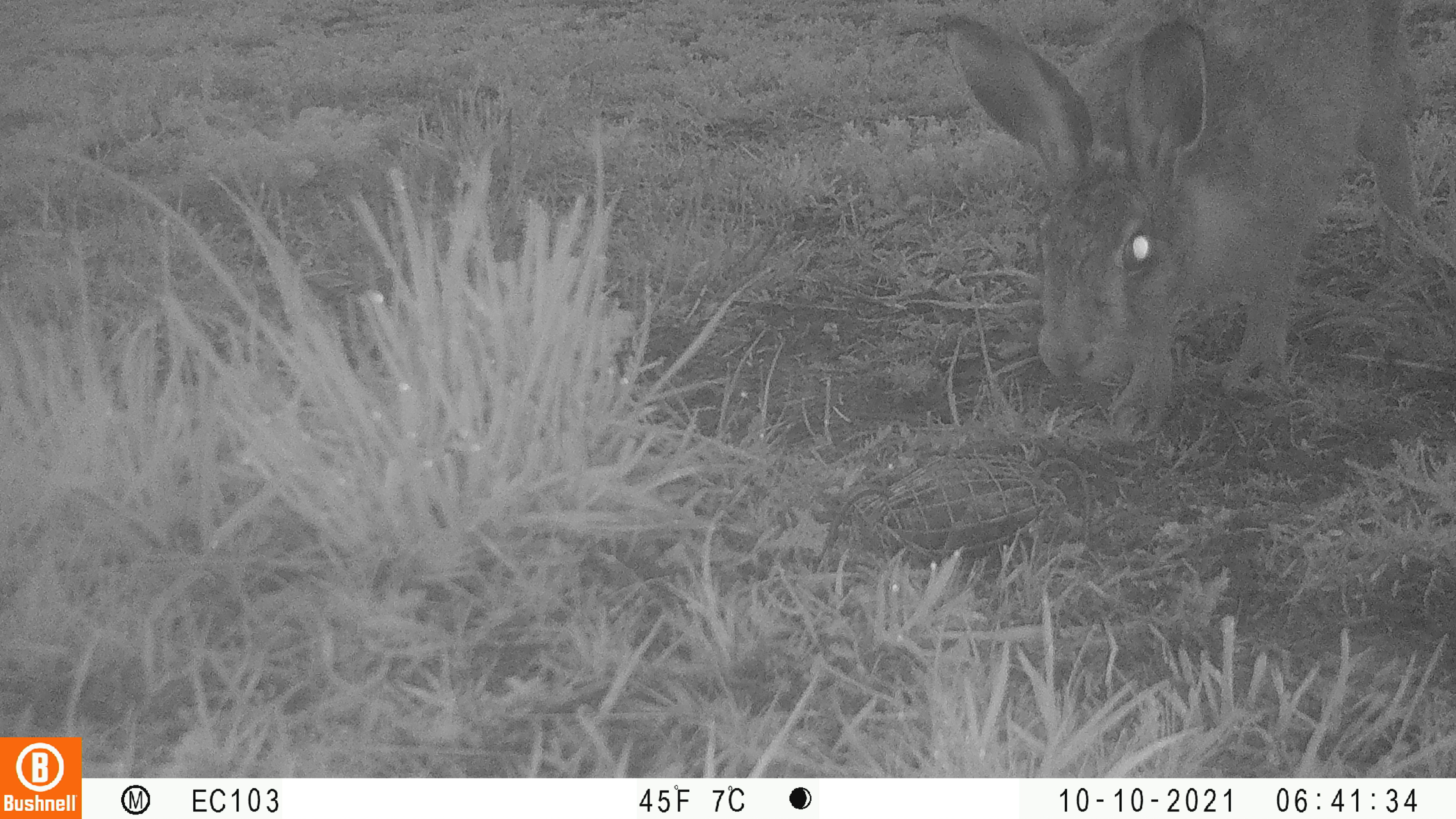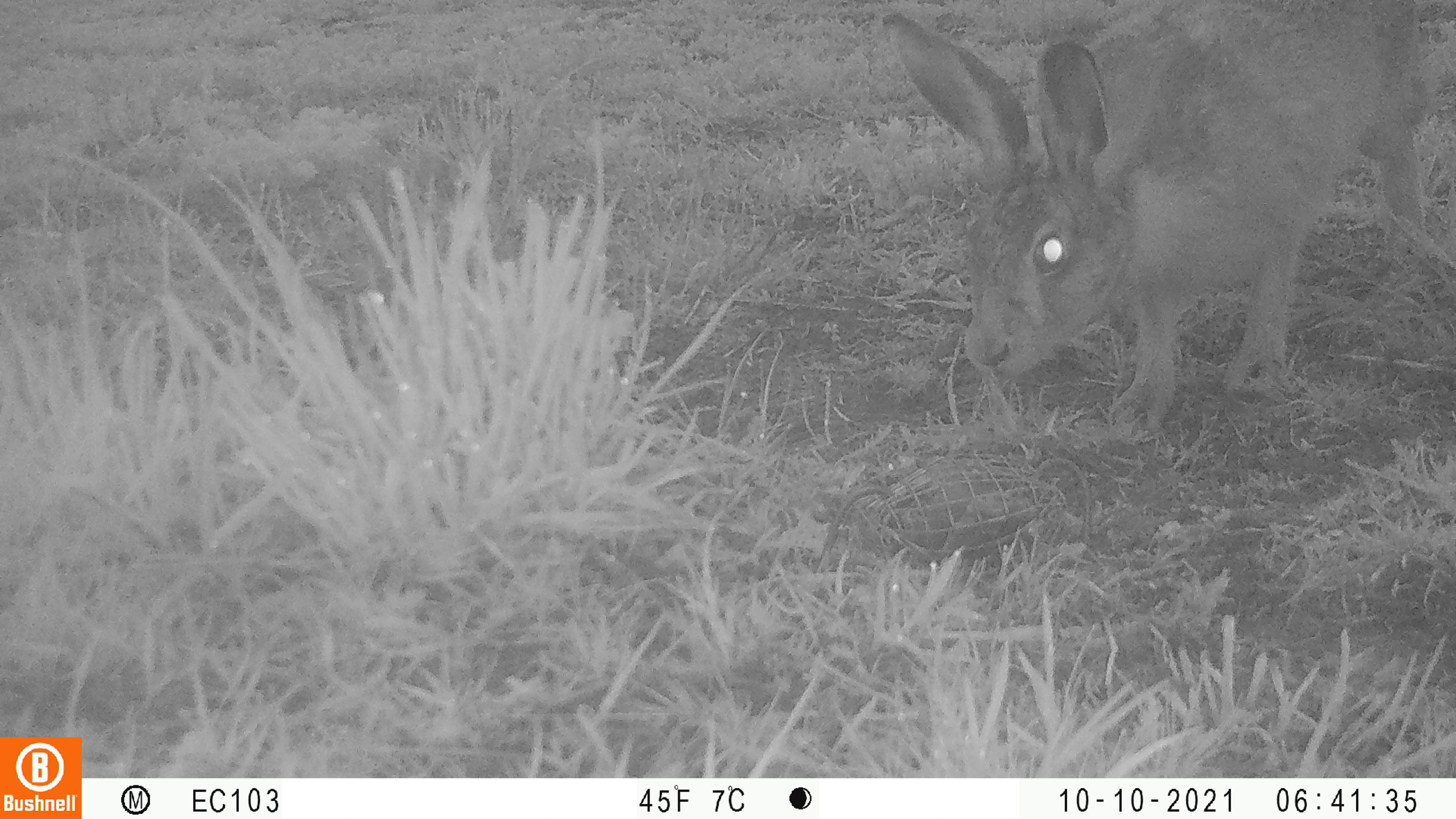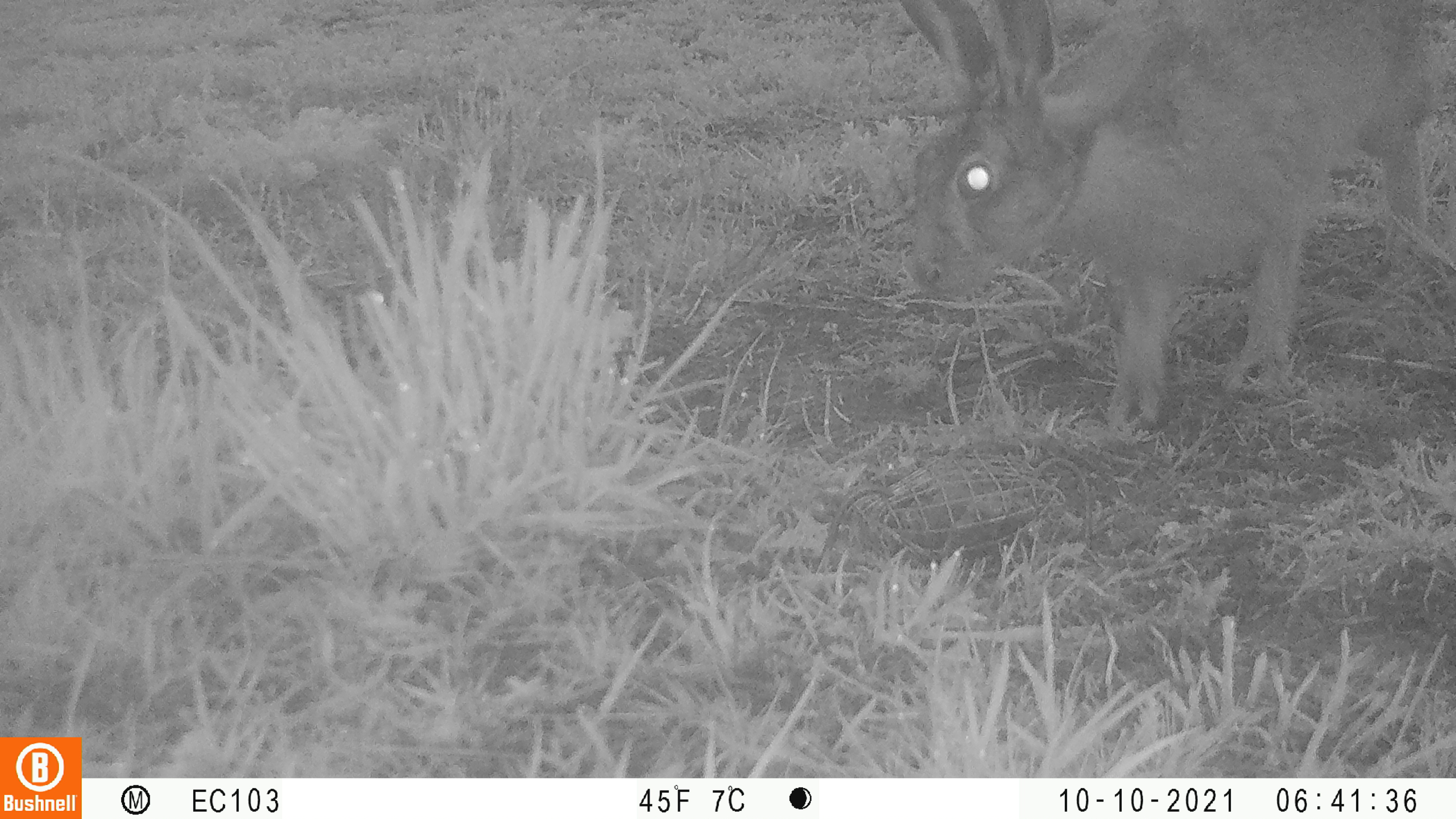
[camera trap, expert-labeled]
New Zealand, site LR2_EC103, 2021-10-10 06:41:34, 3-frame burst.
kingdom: Animalia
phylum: Chordata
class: Mammalia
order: Lagomorpha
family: Leporidae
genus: Lepus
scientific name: Lepus europaeus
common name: brown hare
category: hare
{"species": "hare (brown hare) (Lepus europaeus)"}